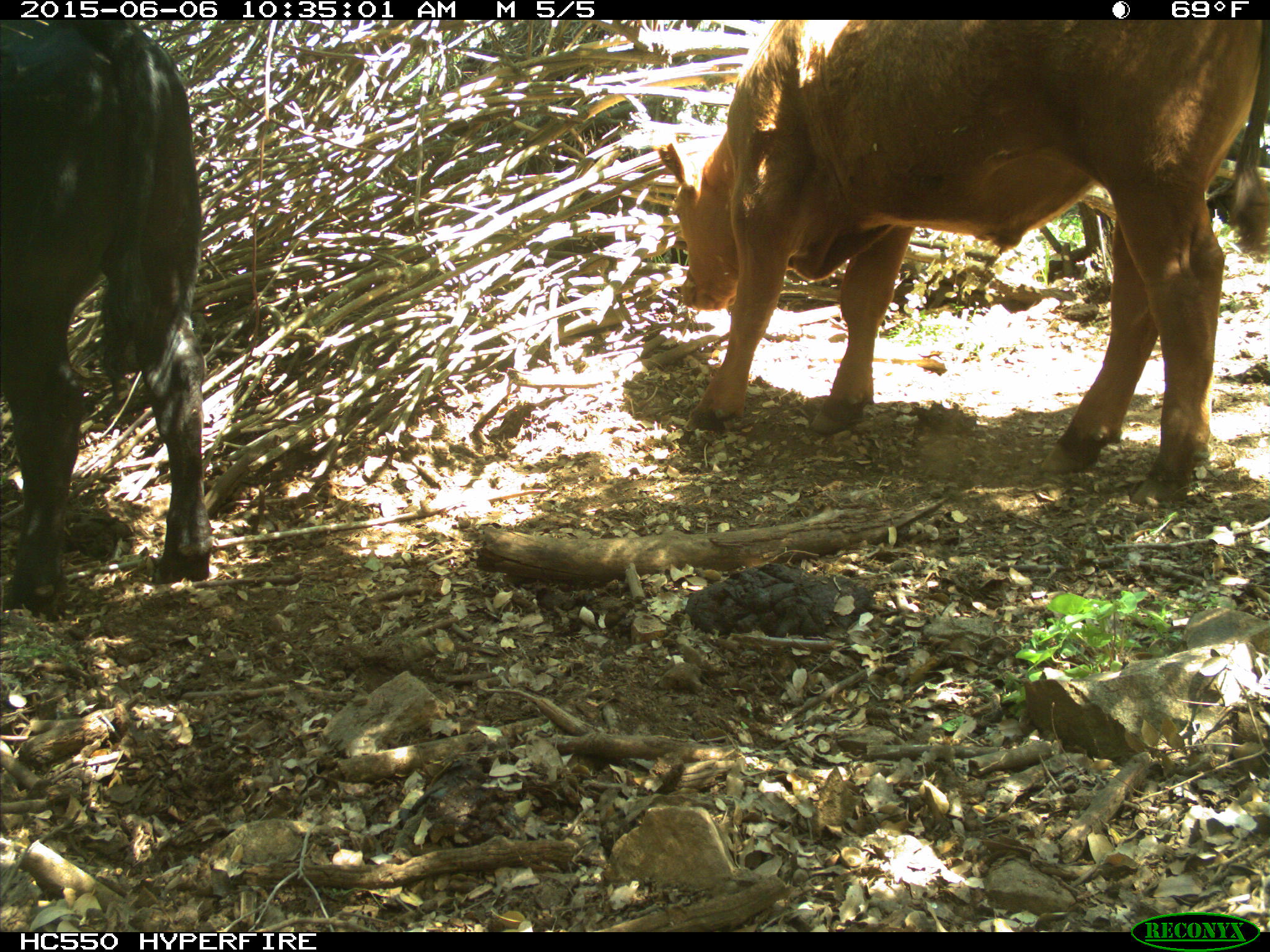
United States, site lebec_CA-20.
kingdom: Animalia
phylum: Chordata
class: Mammalia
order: Artiodactyla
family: Bovidae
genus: Bos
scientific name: Bos taurus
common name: domestic cow